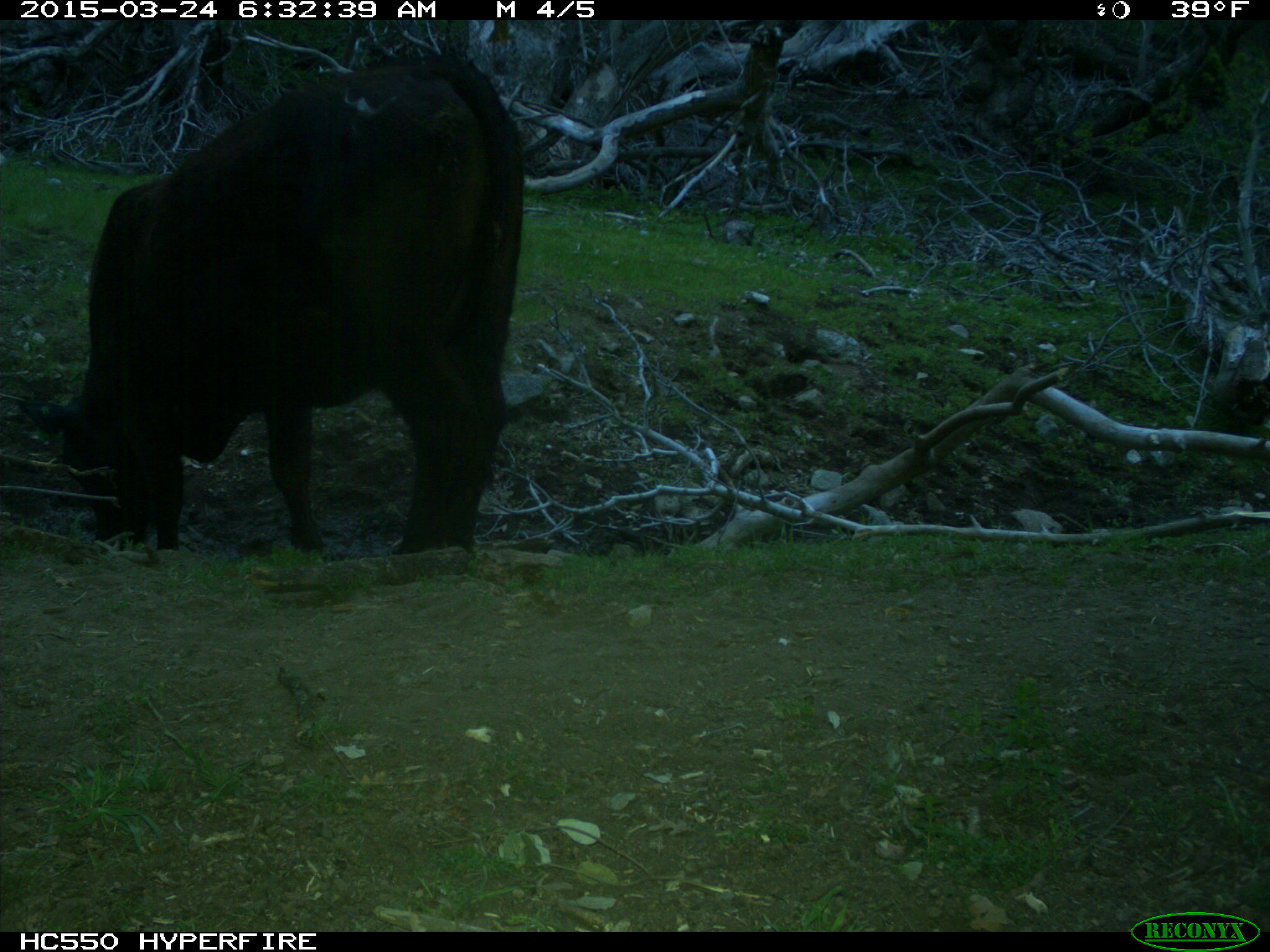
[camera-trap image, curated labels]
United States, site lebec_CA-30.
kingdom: Animalia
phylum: Chordata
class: Mammalia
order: Artiodactyla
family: Bovidae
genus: Bos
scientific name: Bos taurus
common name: domestic cow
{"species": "Bos taurus (domestic cow)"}